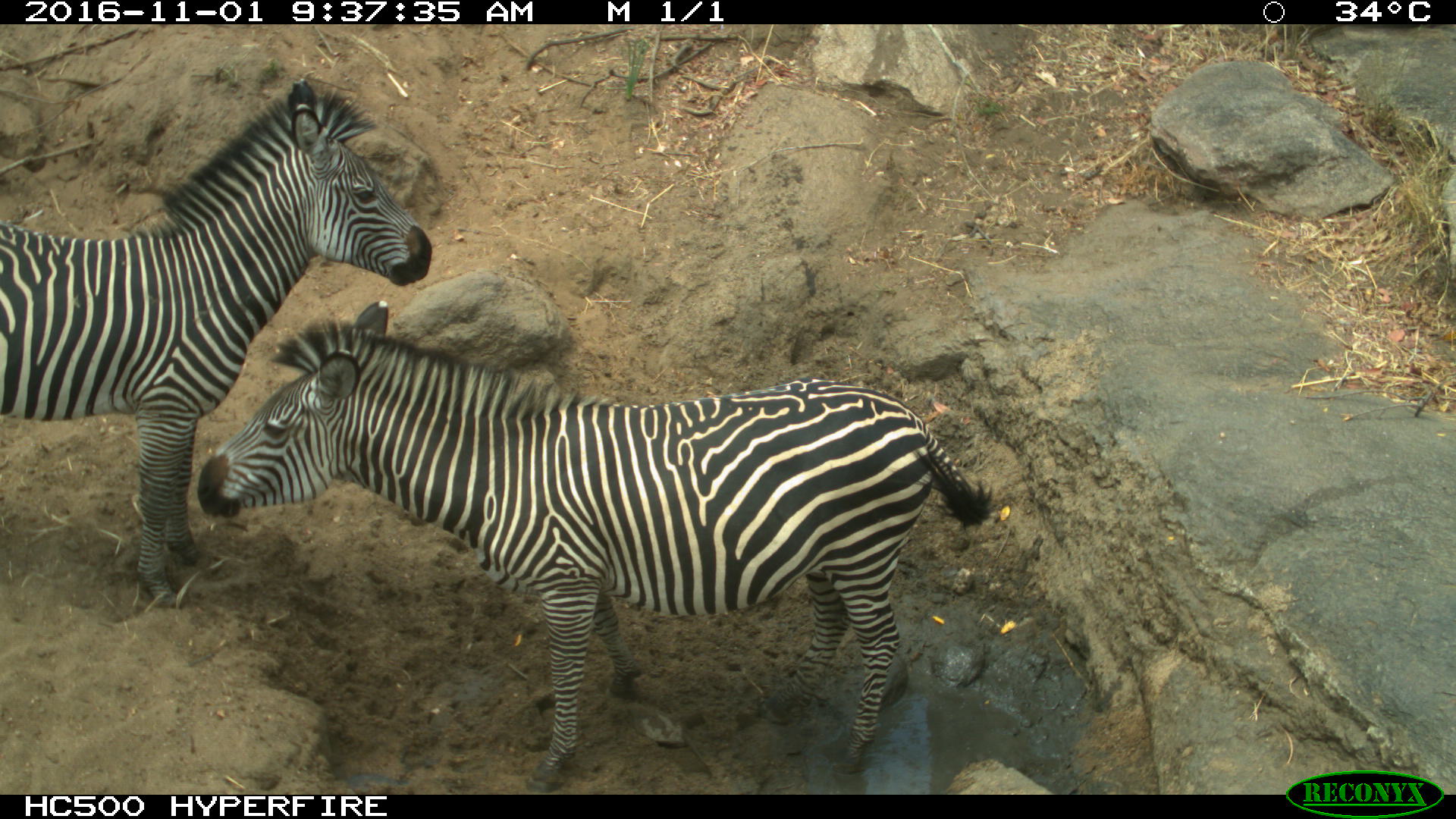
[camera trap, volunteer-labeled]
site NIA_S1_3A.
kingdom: Animalia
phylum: Chordata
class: Mammalia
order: Perissodactyla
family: Equidae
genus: Equus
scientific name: Equus quagga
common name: plains zebra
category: zebraplains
Zebraplains (plains zebra) (Equus quagga), count 2. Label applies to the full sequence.